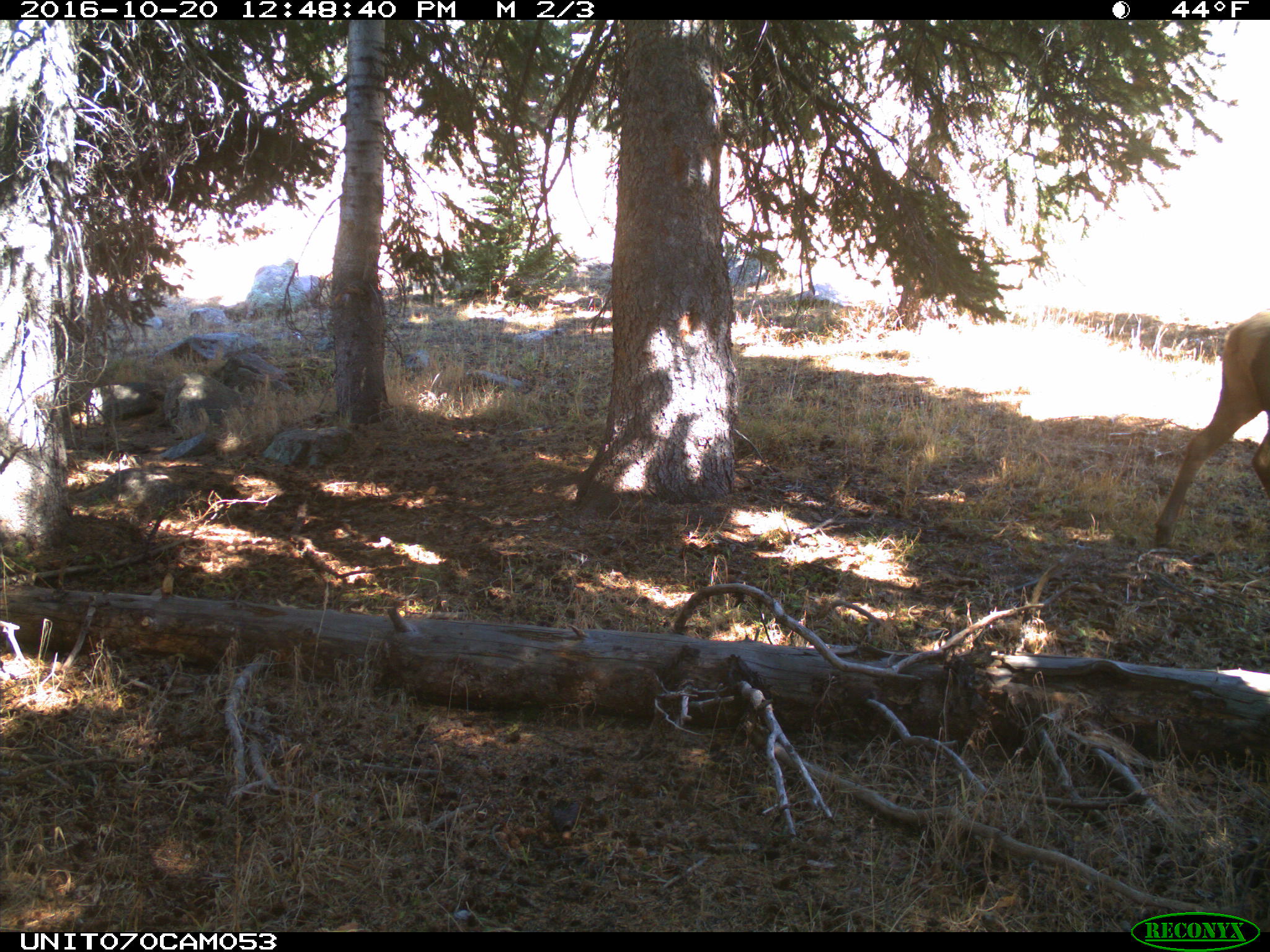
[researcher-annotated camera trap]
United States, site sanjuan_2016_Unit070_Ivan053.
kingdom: Animalia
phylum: Chordata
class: Mammalia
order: Artiodactyla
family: Cervidae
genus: Cervus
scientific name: Cervus elaphus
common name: red deer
Cervus elaphus (red deer).